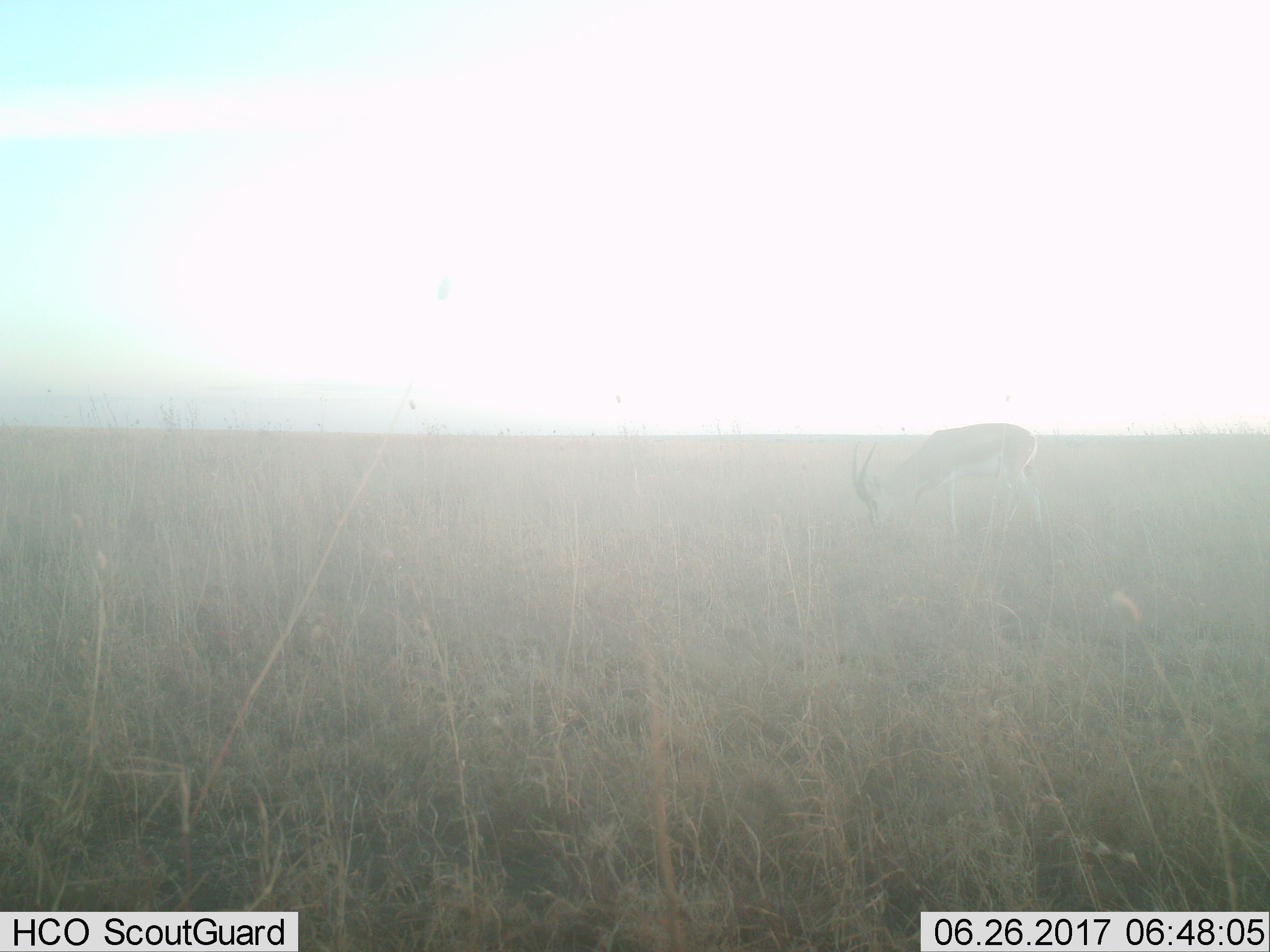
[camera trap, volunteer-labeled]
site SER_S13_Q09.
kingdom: Animalia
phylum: Chordata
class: Mammalia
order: Artiodactyla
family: Bovidae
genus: Nanger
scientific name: Nanger granti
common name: grant's gazelle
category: gazellegrants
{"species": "gazellegrants (grant's gazelle) (Nanger granti)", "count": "1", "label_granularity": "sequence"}